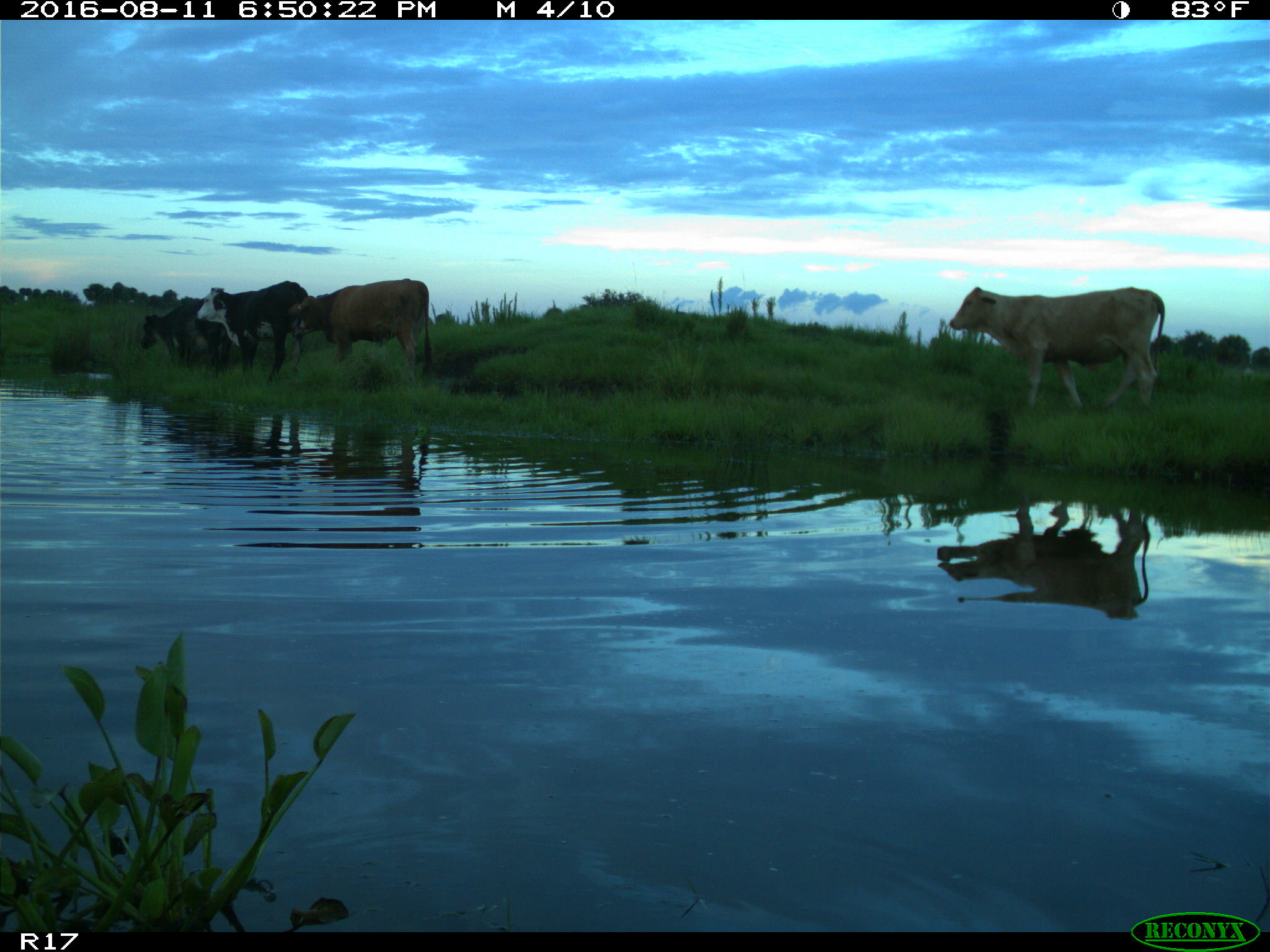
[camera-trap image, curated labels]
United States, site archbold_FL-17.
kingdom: Animalia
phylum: Chordata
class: Mammalia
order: Artiodactyla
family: Bovidae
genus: Bos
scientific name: Bos taurus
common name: domestic cow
Bos taurus (domestic cow).